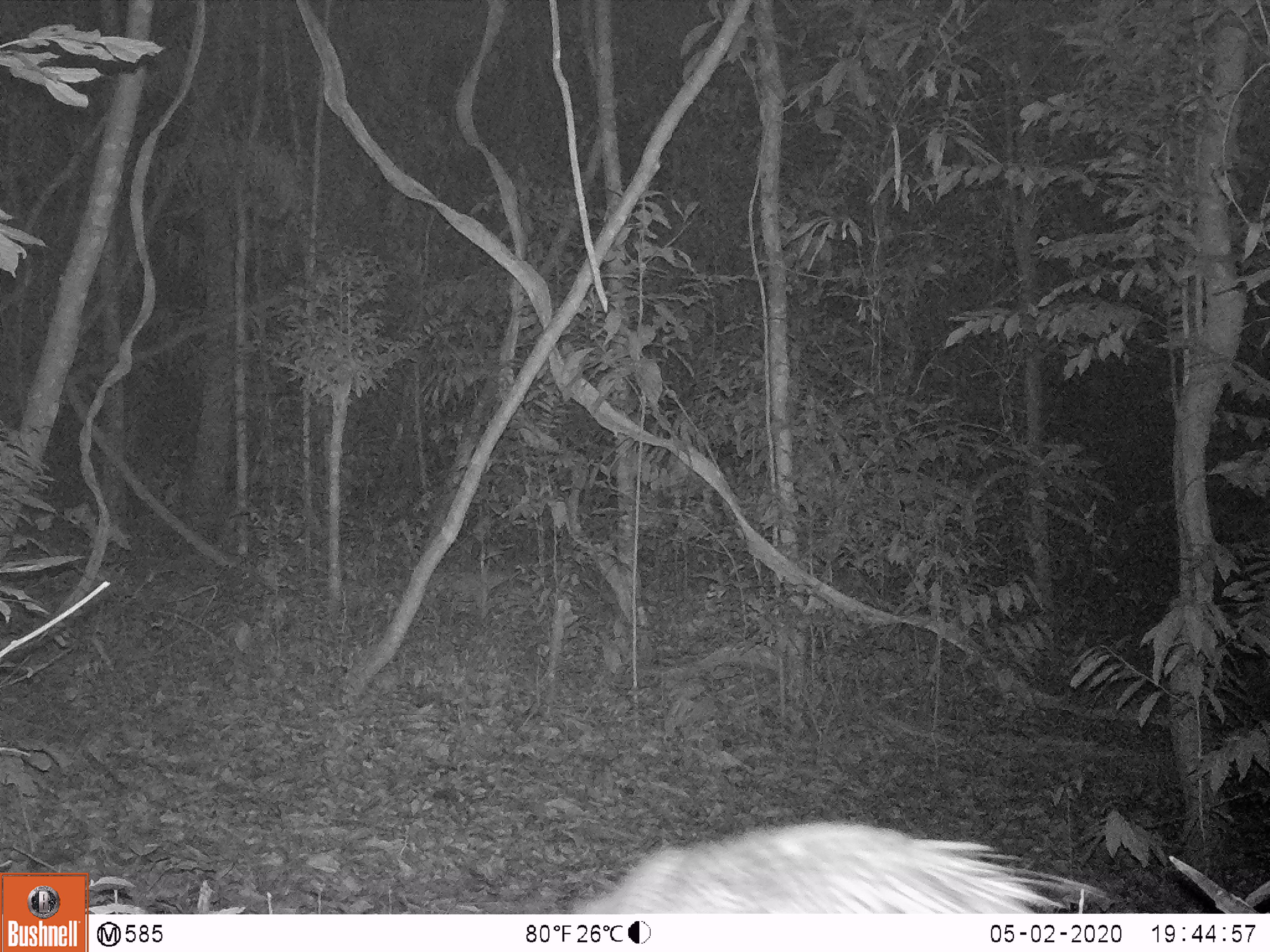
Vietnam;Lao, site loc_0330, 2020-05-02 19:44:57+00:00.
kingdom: Animalia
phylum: Chordata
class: Mammalia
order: Rodentia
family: Hystricidae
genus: Atherurus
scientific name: Atherurus macrourus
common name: asiatic brush-tailed porcupine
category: asiatic brush tailed porcupine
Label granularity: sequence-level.